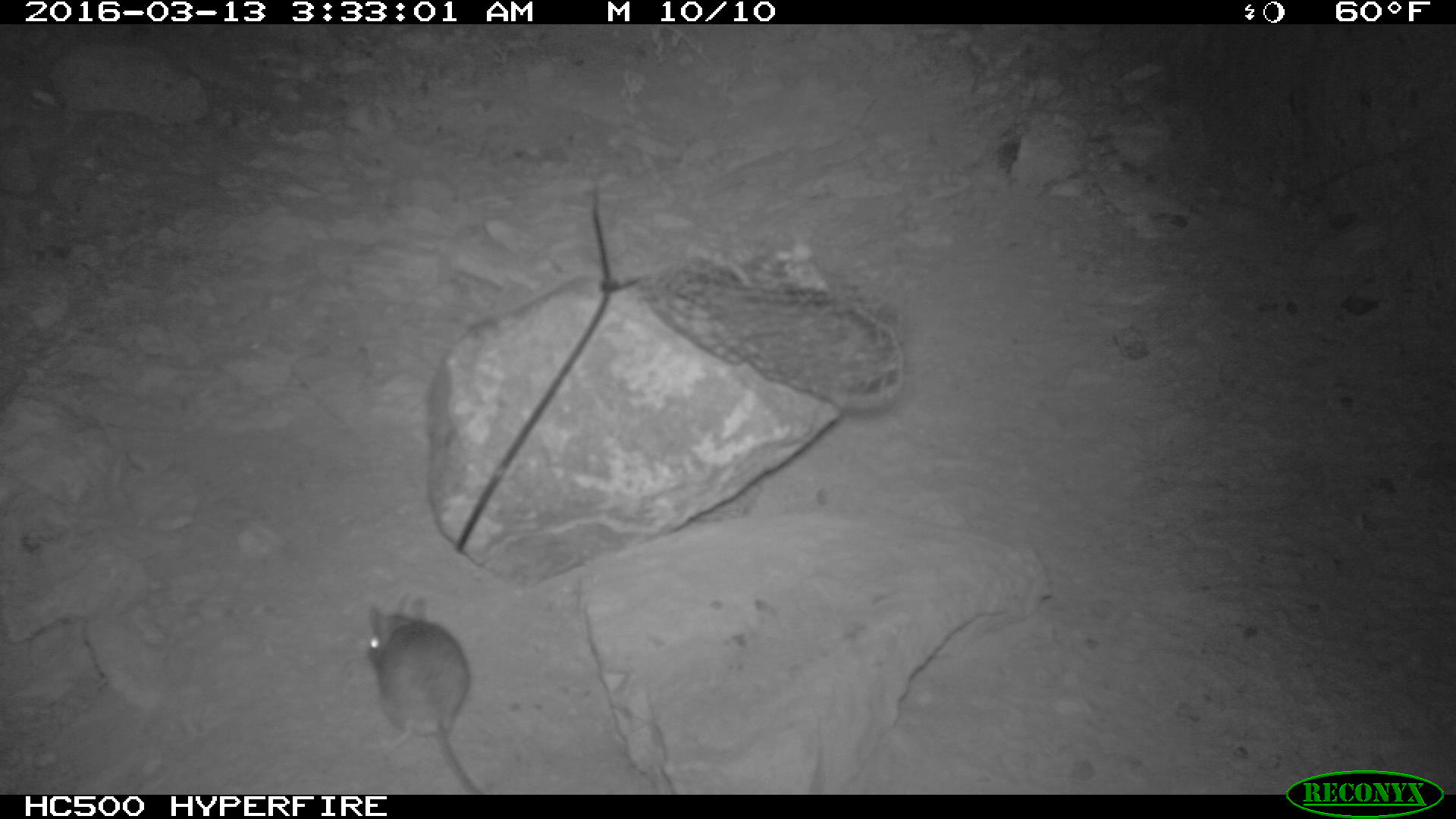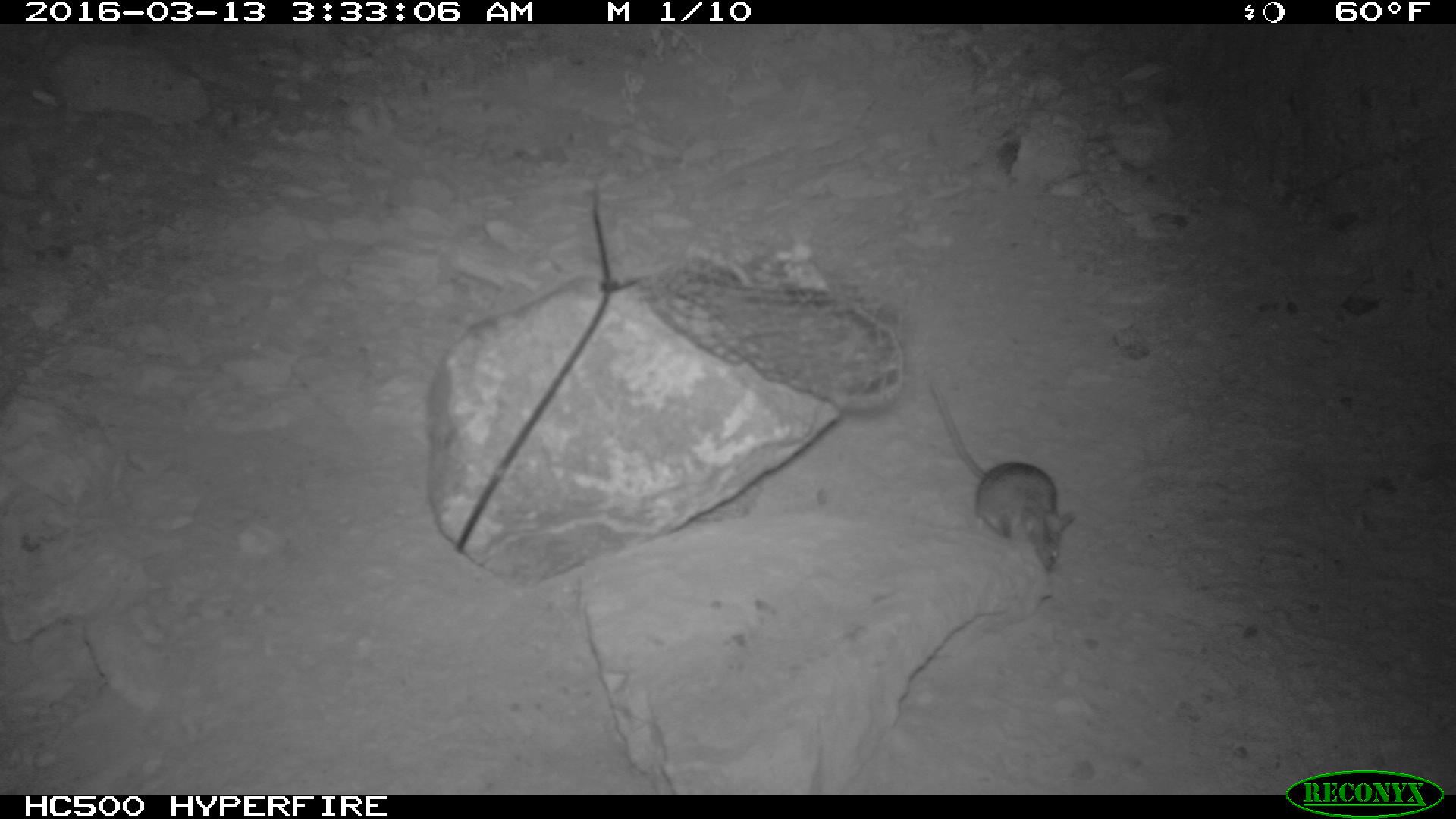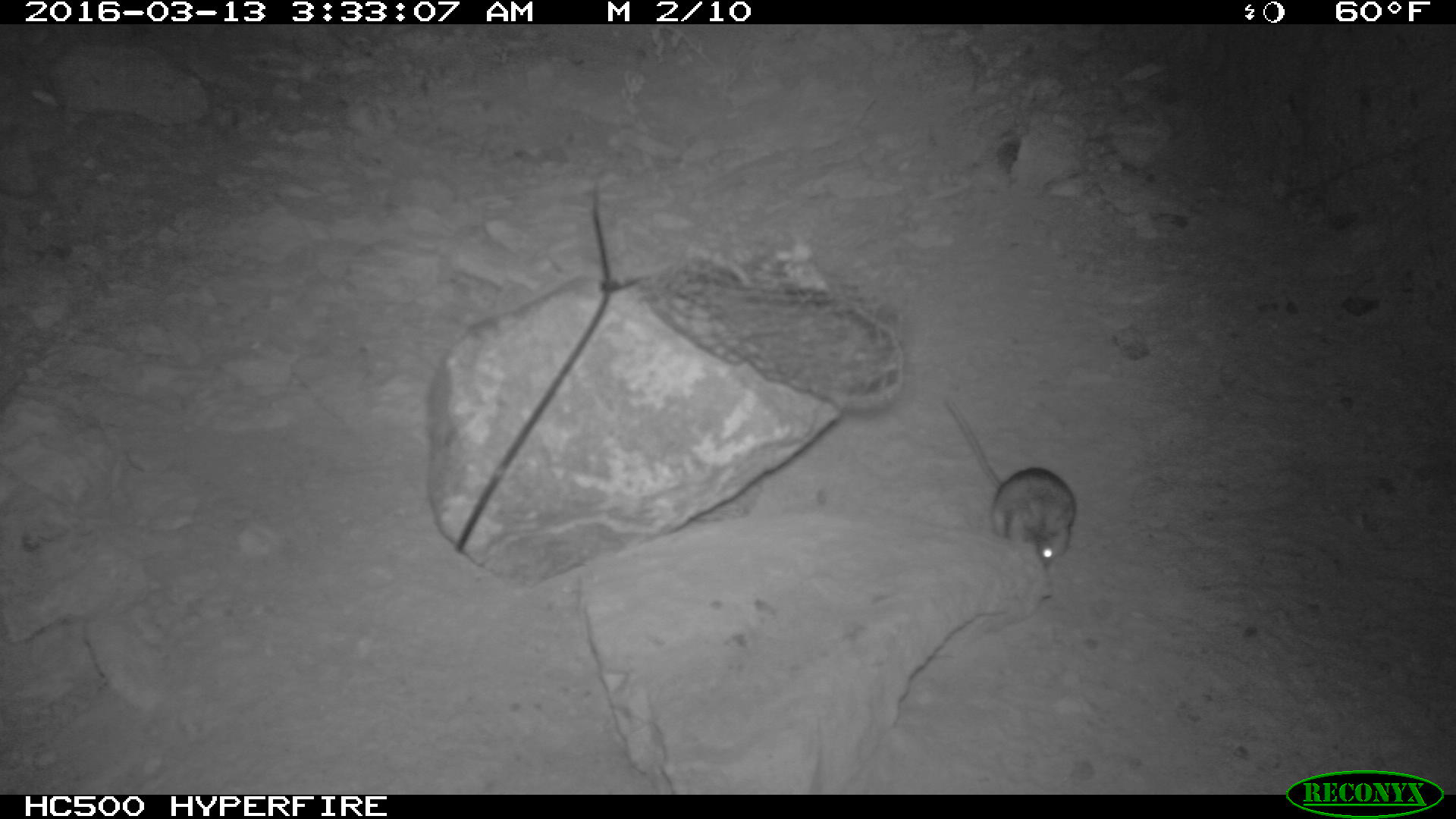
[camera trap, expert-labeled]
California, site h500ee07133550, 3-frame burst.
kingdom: Animalia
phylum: Chordata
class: Mammalia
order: Rodentia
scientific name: Rodentia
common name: rodent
Rodent (Rodentia).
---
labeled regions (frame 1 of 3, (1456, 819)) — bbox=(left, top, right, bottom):
rodent: bbox=(358, 597, 487, 794)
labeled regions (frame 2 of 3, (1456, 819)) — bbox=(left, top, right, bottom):
rodent: bbox=(925, 378, 1078, 570)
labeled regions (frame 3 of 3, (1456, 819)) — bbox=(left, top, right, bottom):
rodent: bbox=(941, 393, 1076, 563)